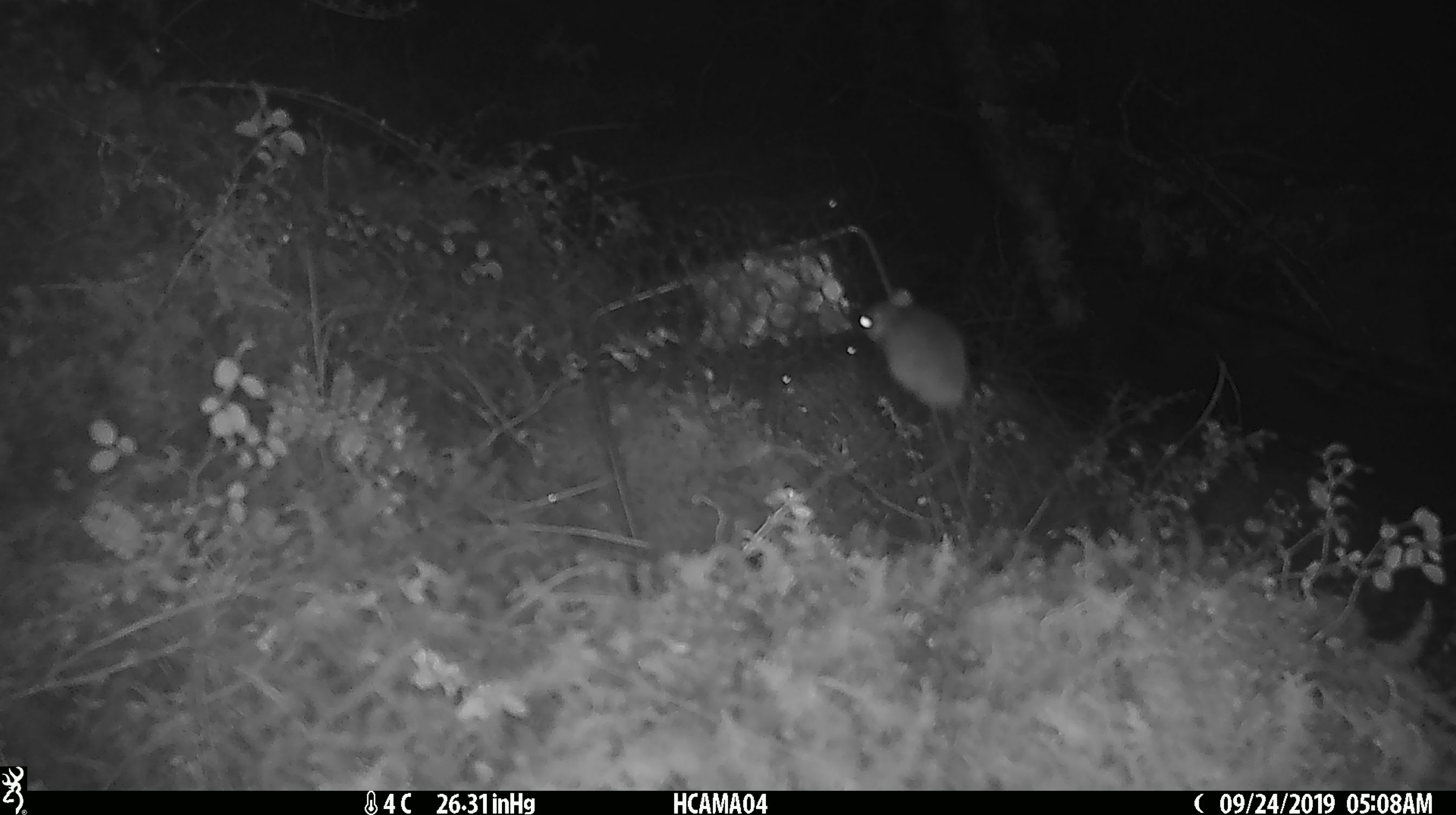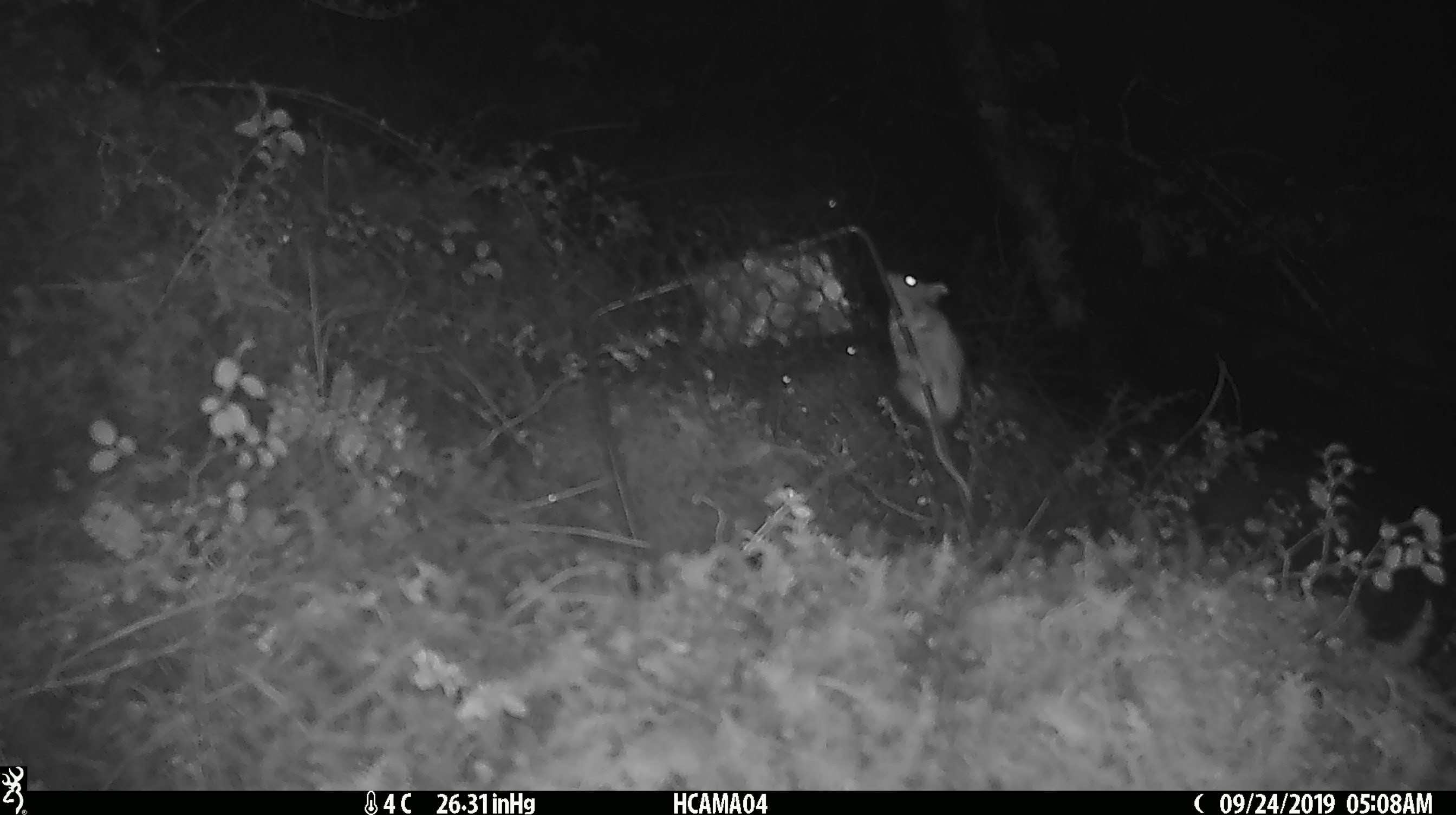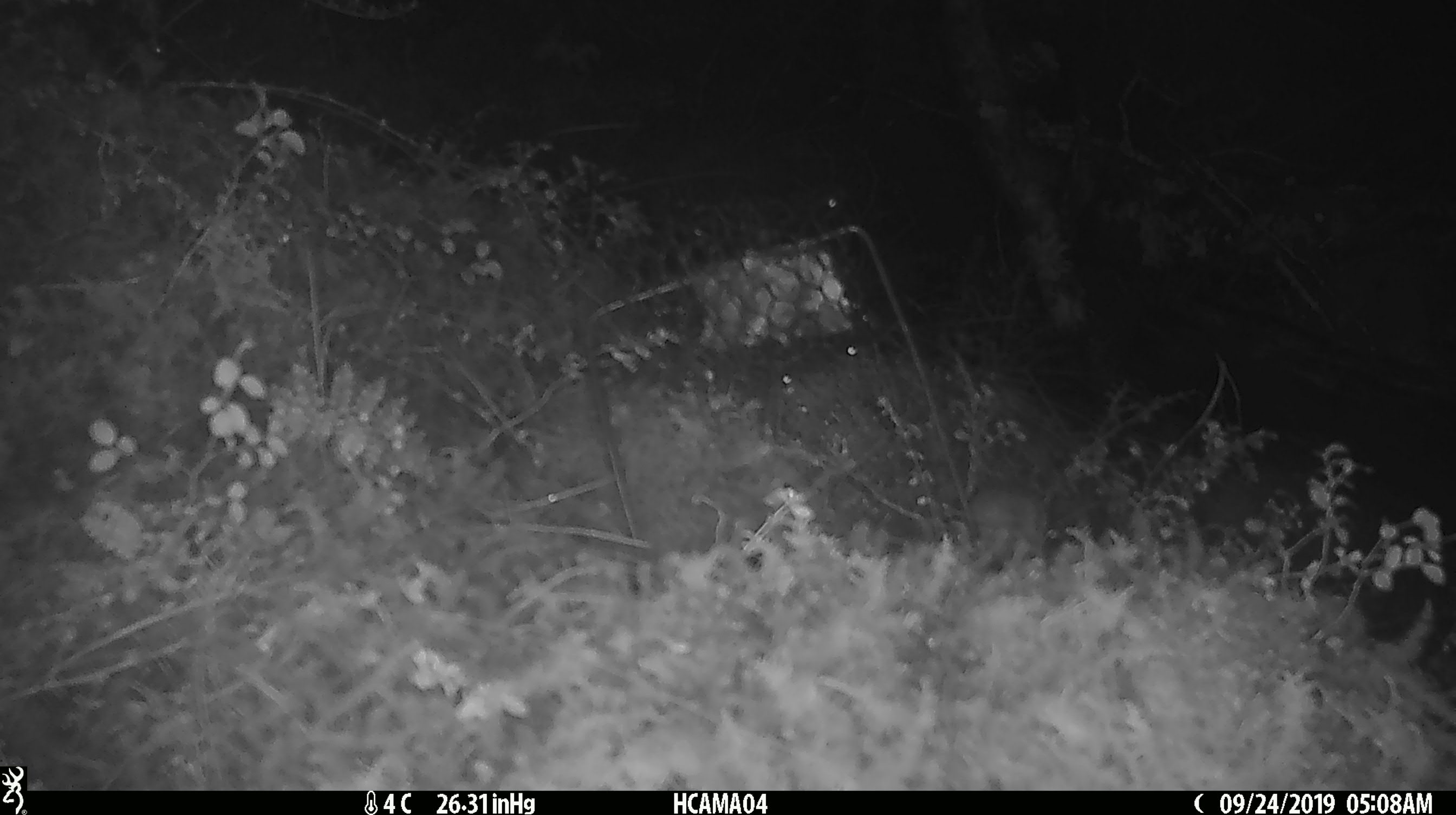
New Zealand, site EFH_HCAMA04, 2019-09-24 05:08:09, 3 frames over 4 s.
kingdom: Animalia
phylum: Chordata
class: Mammalia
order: Rodentia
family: Muridae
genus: Mus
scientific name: Mus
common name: mouse